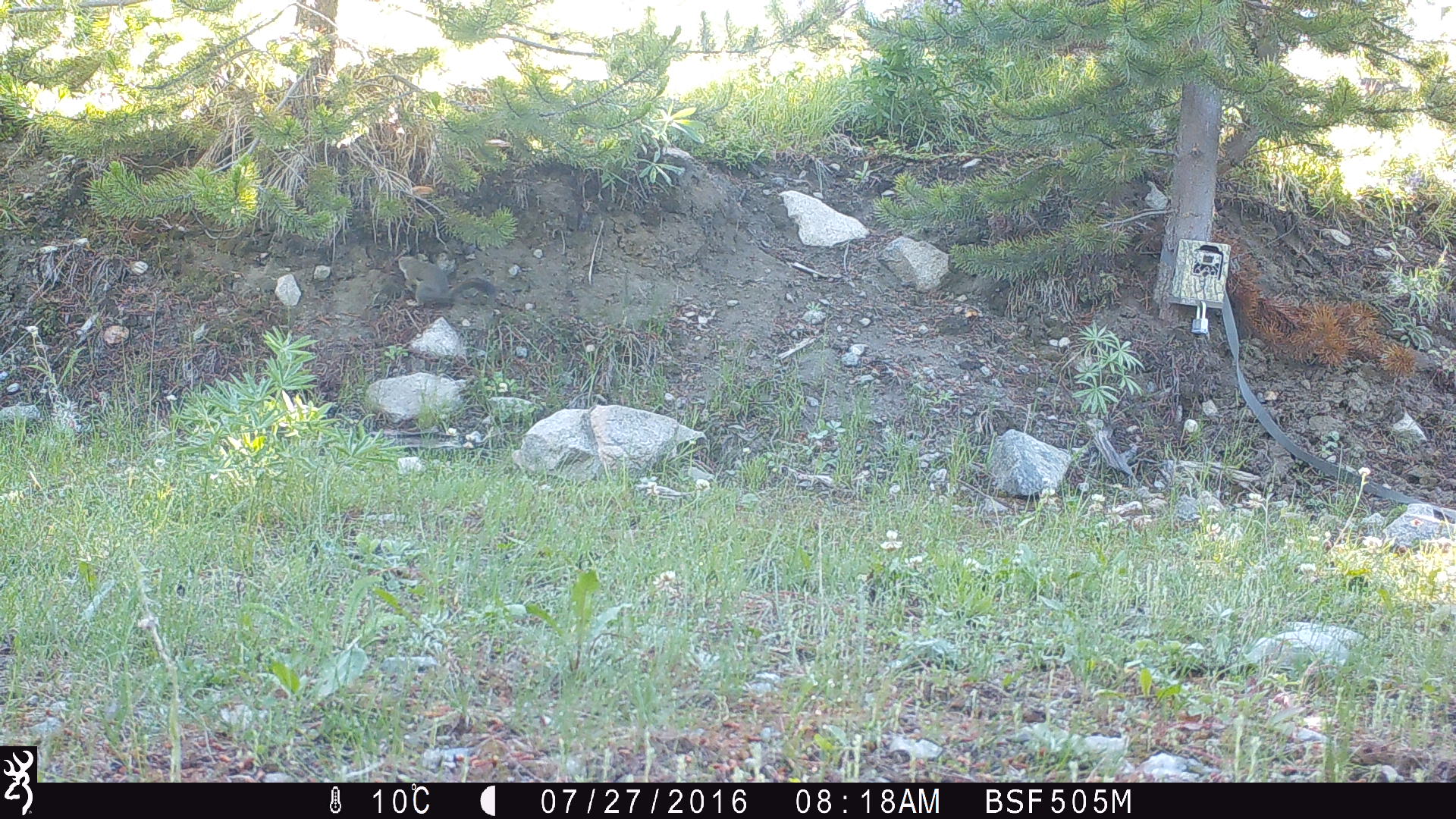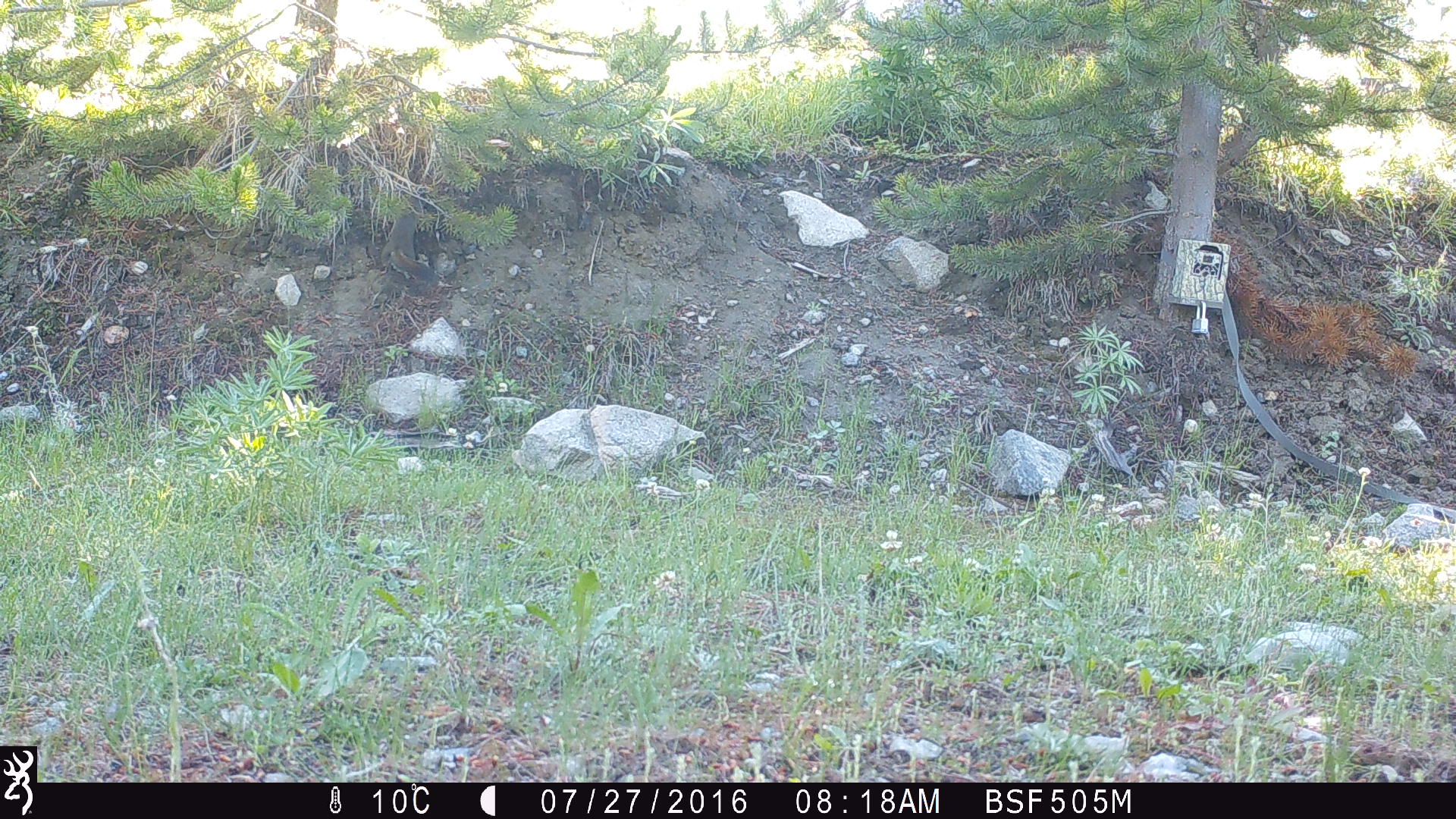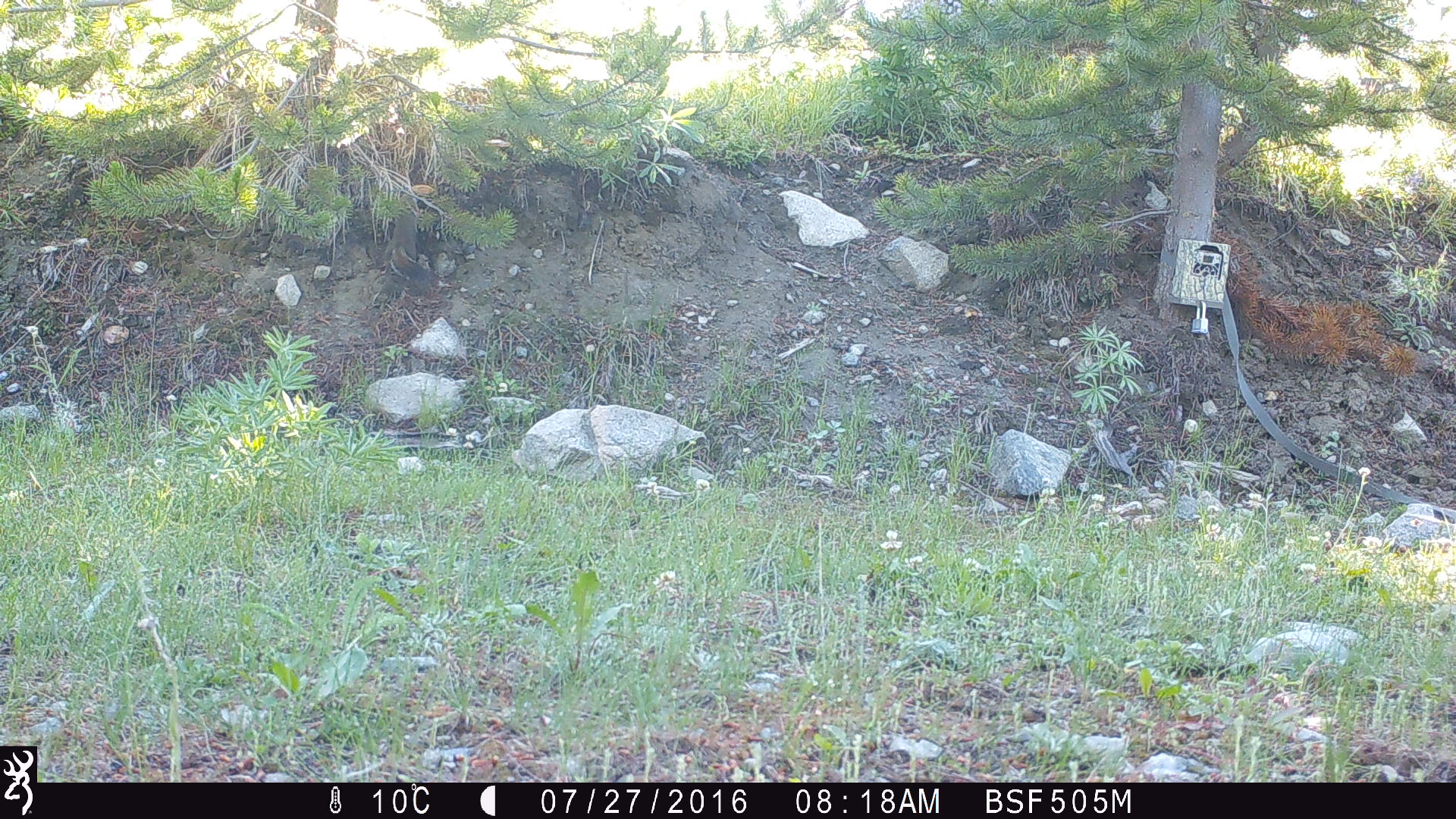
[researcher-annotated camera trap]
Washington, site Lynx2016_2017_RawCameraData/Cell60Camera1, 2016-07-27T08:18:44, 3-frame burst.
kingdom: Animalia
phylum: Chordata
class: Mammalia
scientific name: Mammalia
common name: small mammal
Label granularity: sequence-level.